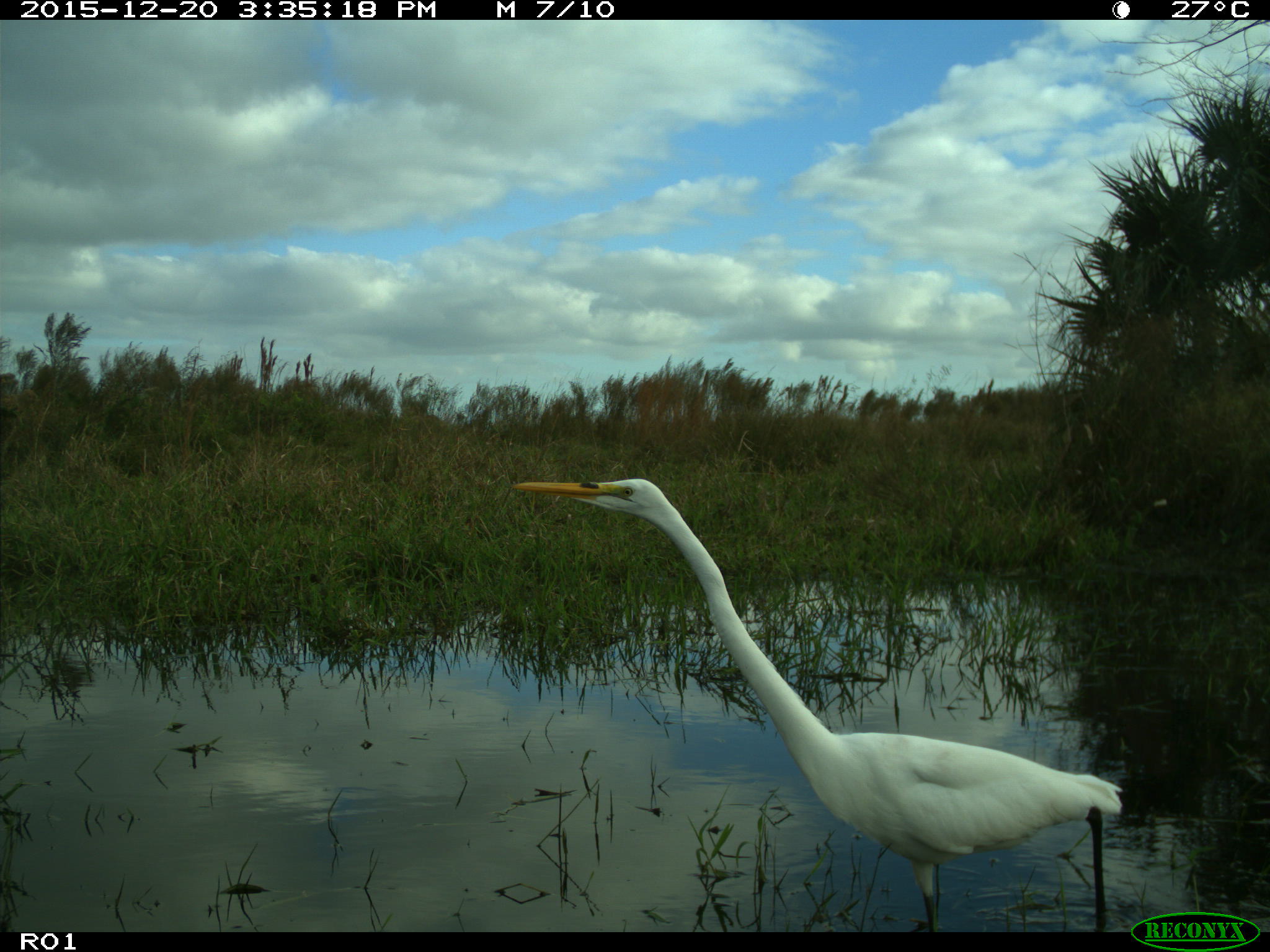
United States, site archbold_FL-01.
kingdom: Animalia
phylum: Chordata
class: Aves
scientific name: Aves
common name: birds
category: unidentified bird